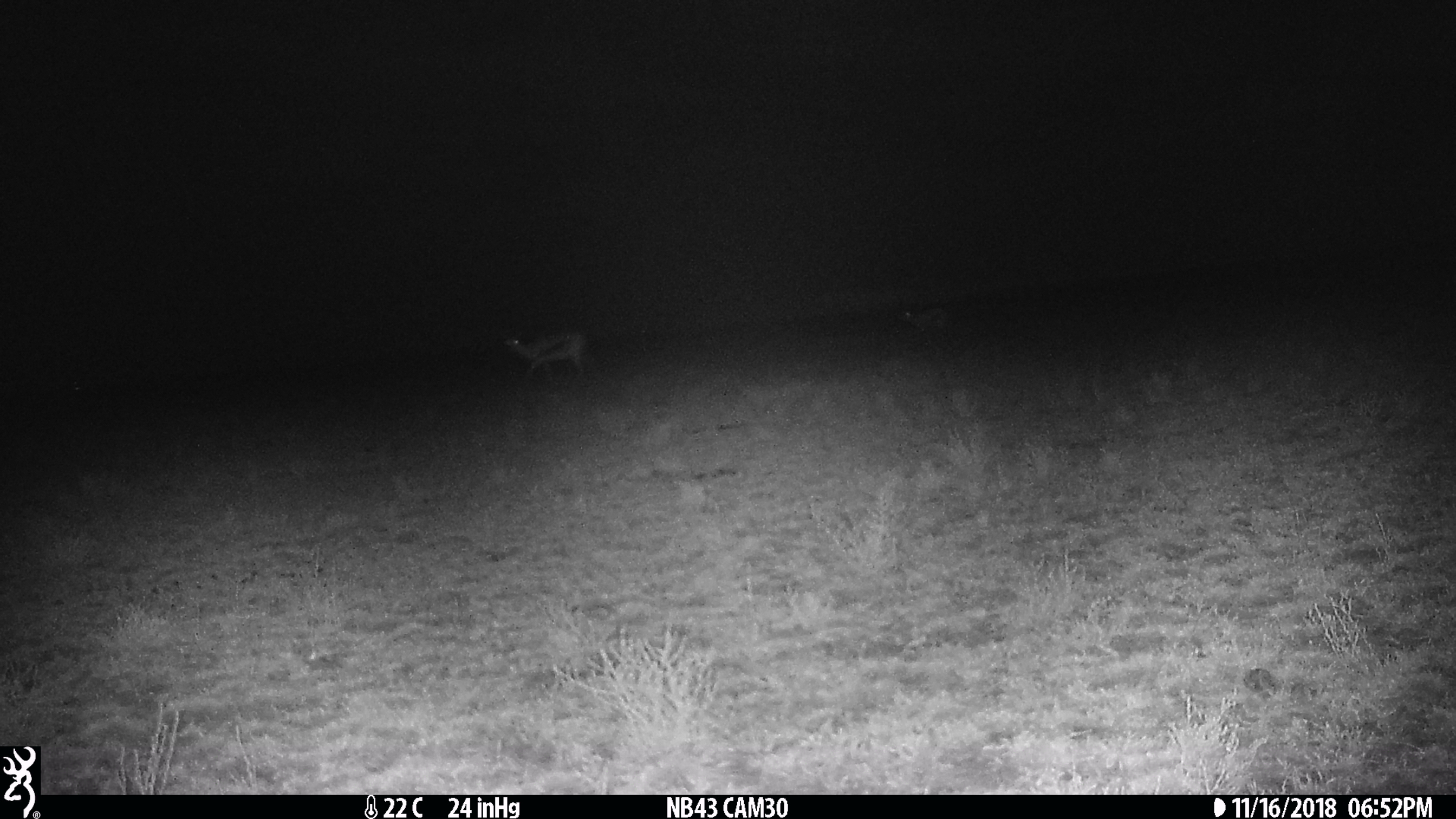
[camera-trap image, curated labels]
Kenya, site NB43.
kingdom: Animalia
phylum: Chordata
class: Mammalia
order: Artiodactyla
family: Bovidae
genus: Eudorcas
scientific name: Eudorcas thomsonii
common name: thomon's gazelle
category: gazelle thomsons